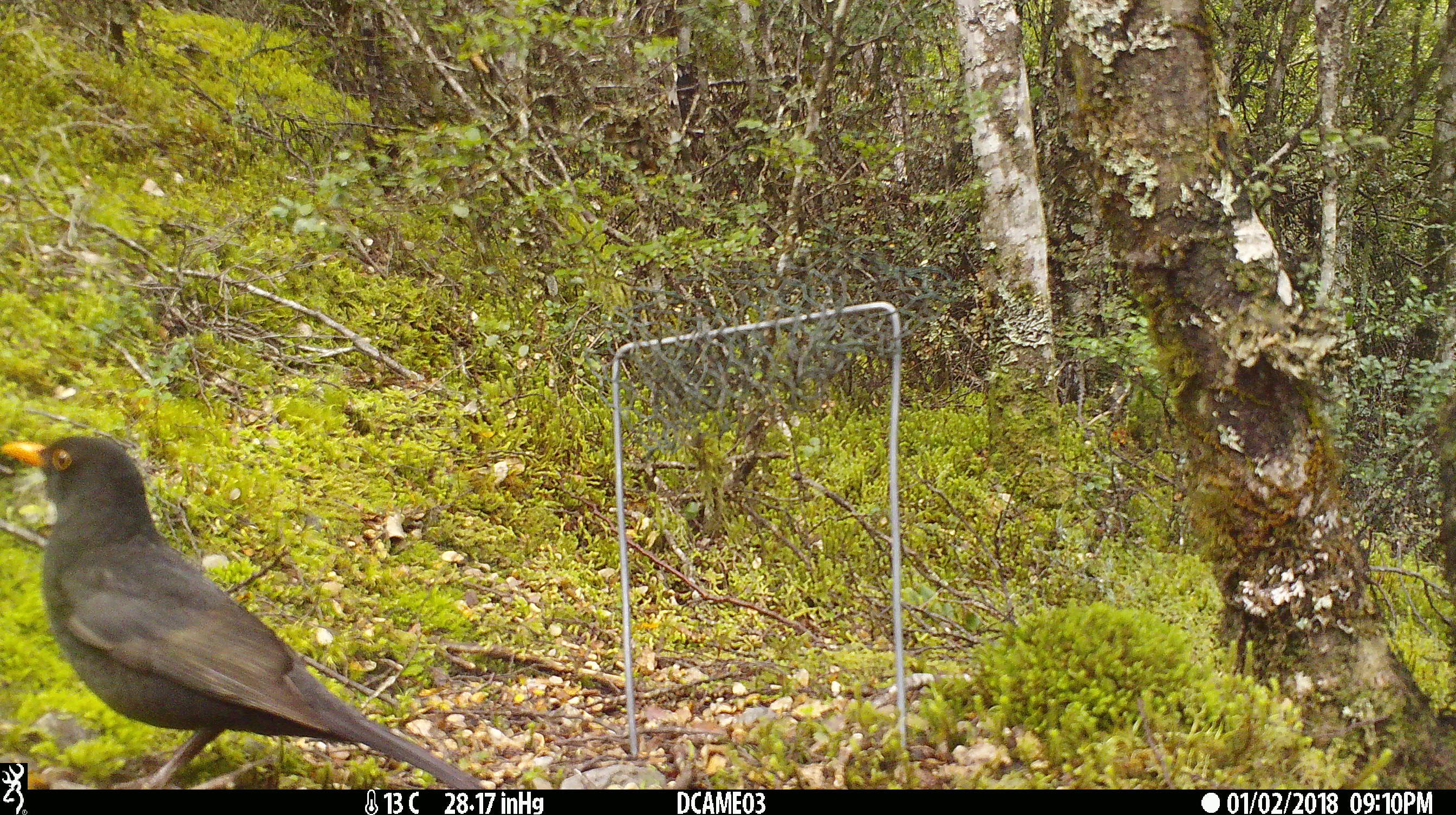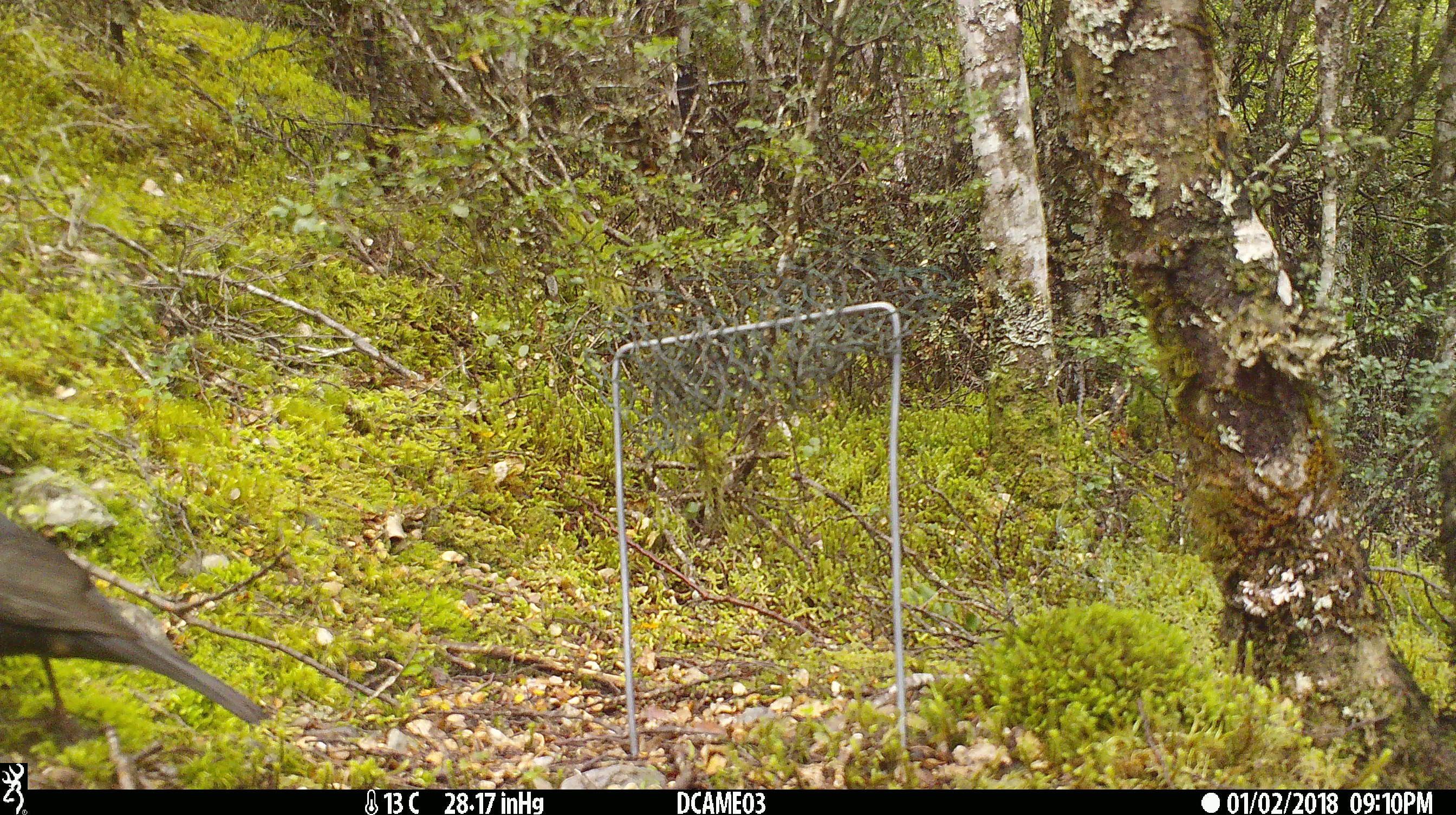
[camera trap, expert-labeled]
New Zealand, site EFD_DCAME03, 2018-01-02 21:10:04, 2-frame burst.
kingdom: Animalia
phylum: Chordata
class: Aves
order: Passeriformes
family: Turdidae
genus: Turdus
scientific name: Turdus merula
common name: eurasian blackbird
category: blackbird